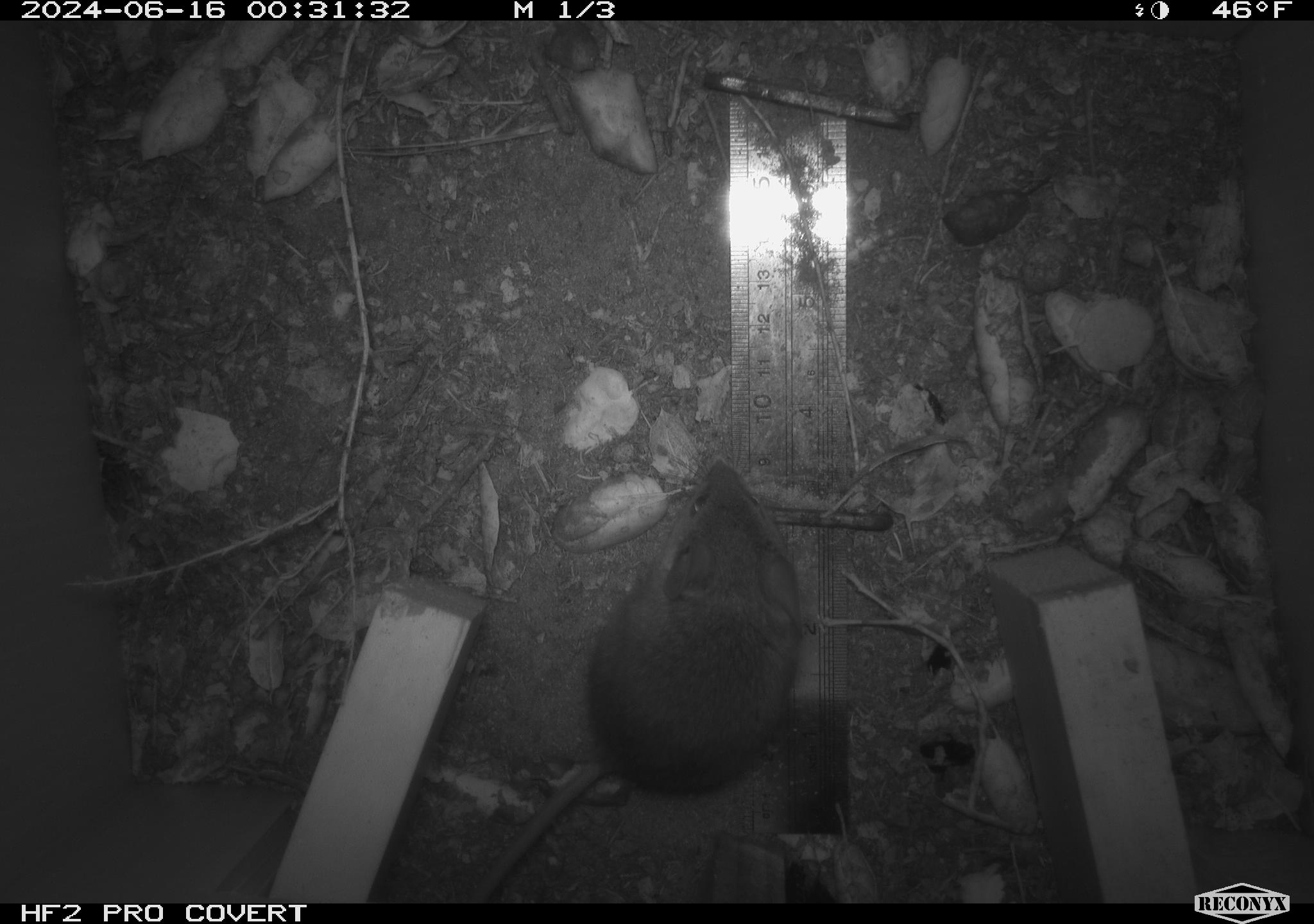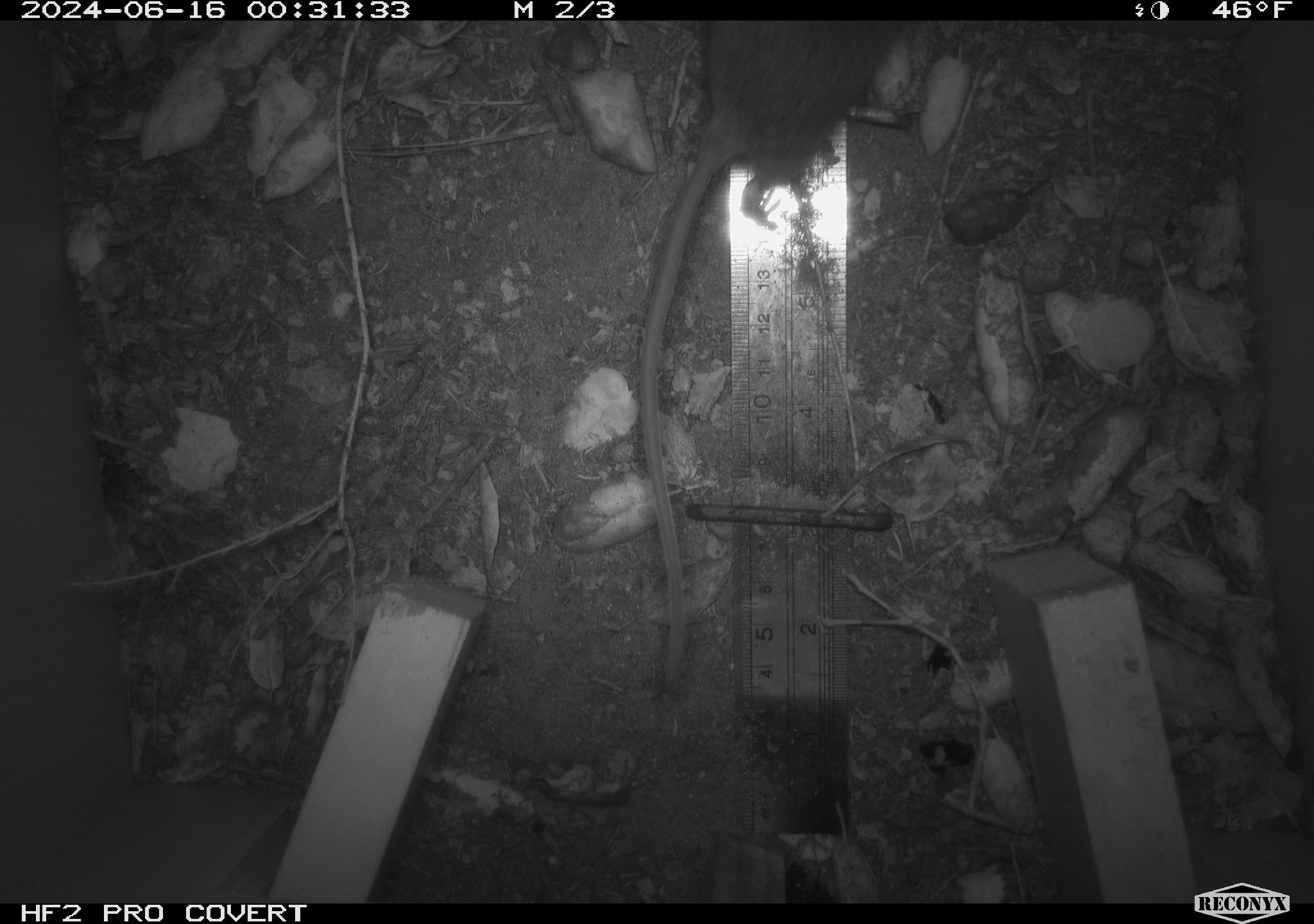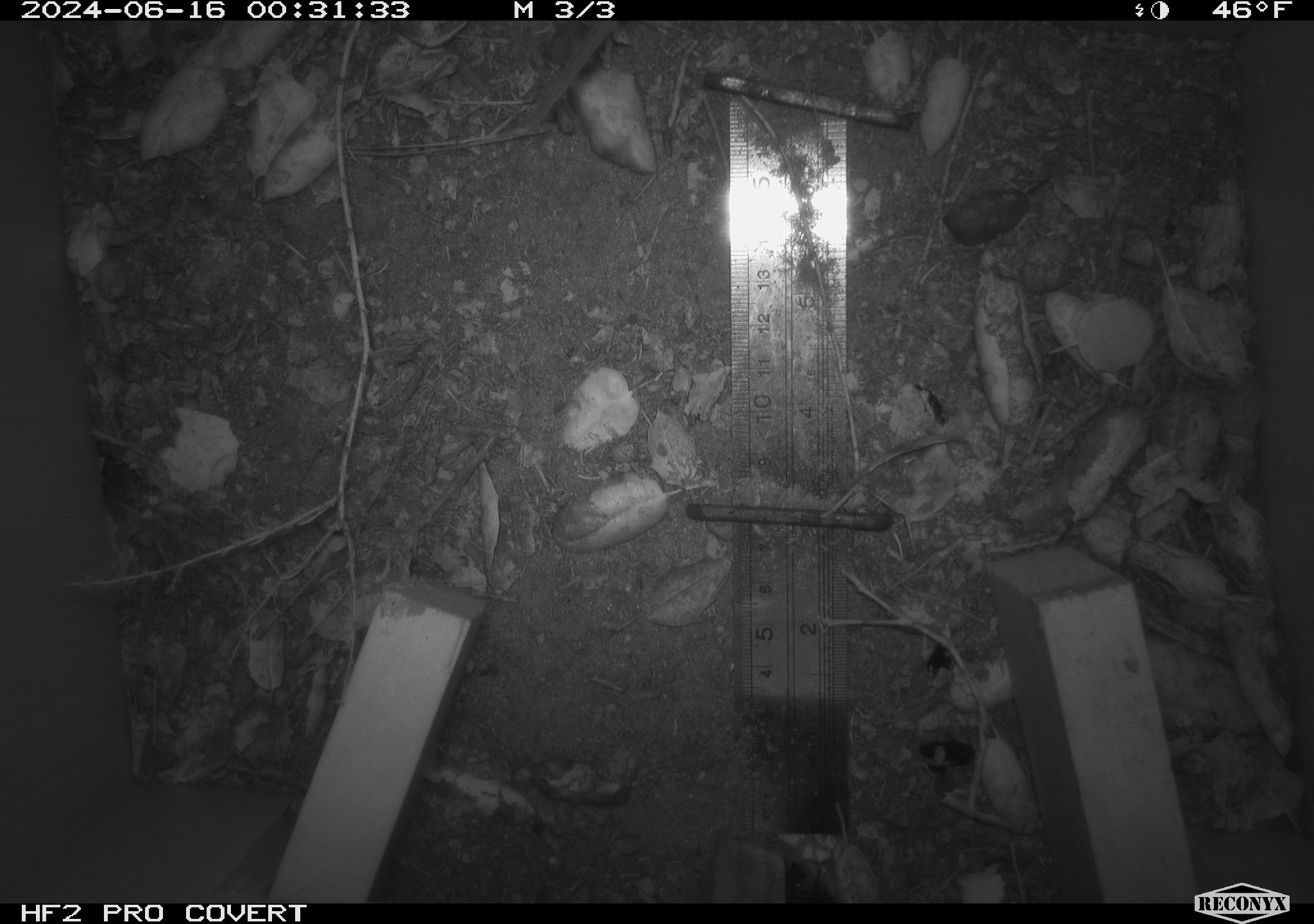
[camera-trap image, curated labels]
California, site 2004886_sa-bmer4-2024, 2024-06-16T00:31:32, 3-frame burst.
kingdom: Animalia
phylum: Chordata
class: Mammalia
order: Rodentia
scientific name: Rodentia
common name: woodrat or rat or mouse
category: woodrat or rat or mouse species